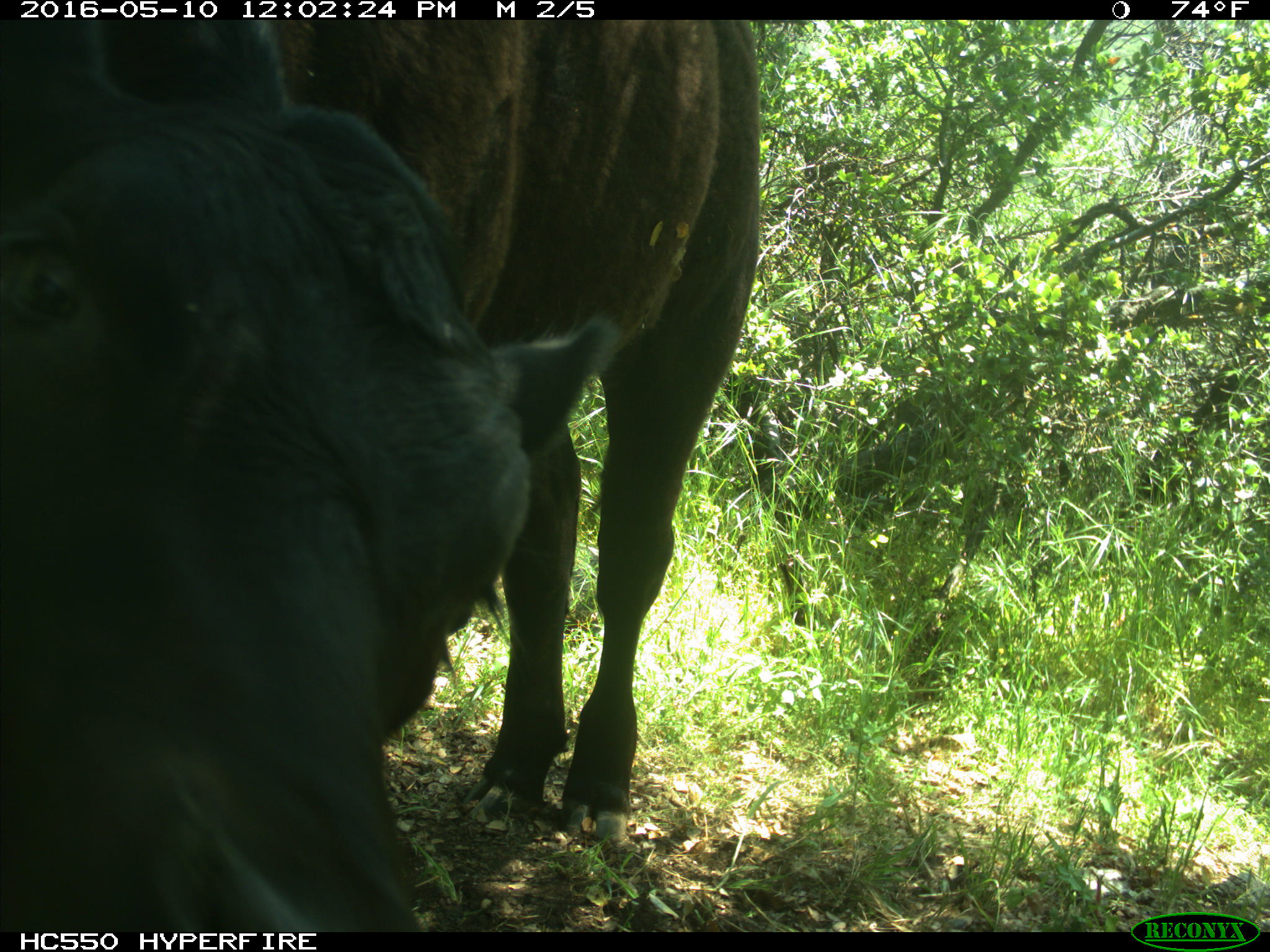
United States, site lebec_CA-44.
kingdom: Animalia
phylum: Chordata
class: Mammalia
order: Artiodactyla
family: Bovidae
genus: Bos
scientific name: Bos taurus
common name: domestic cow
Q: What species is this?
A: Bos taurus (domestic cow).